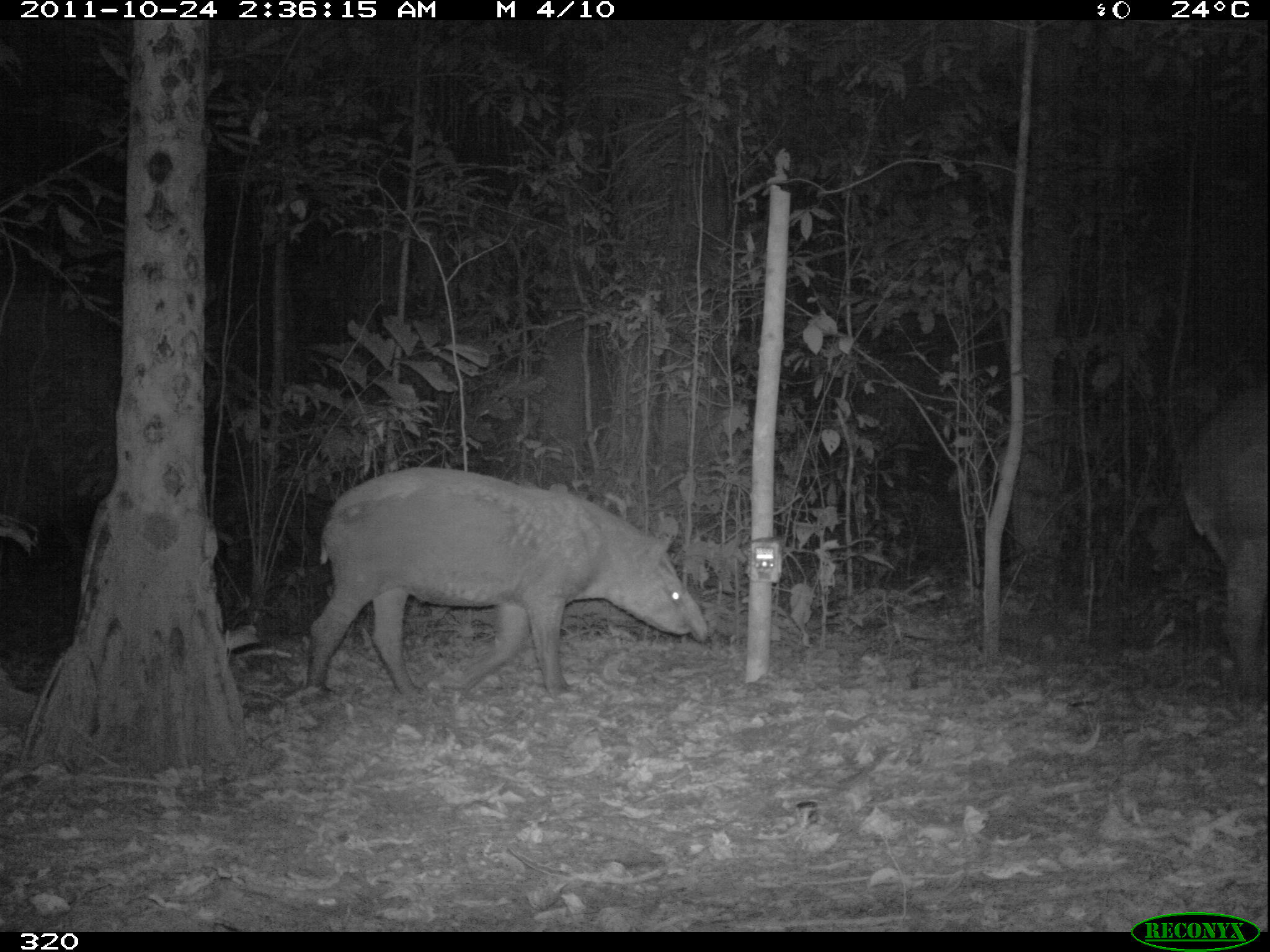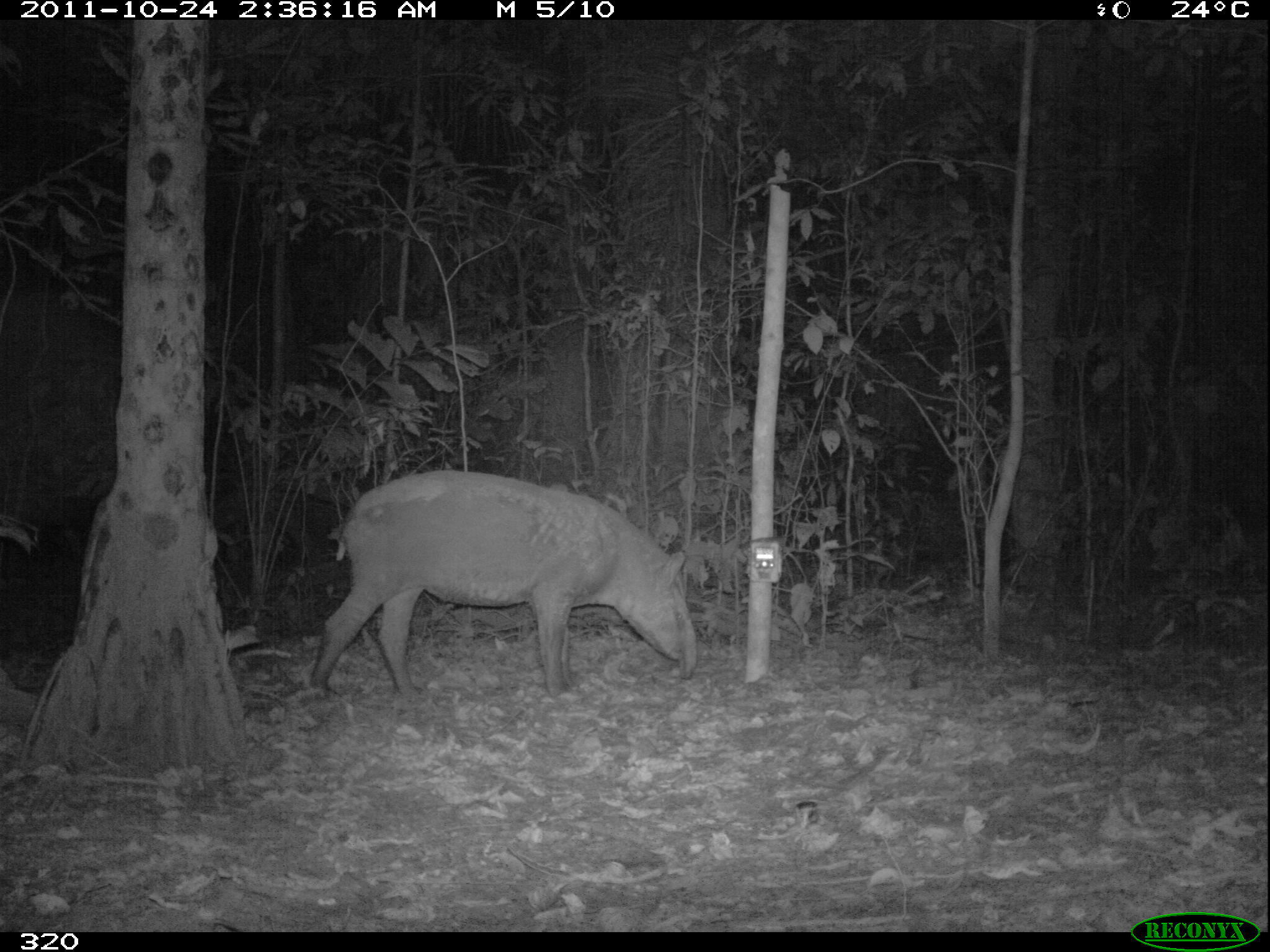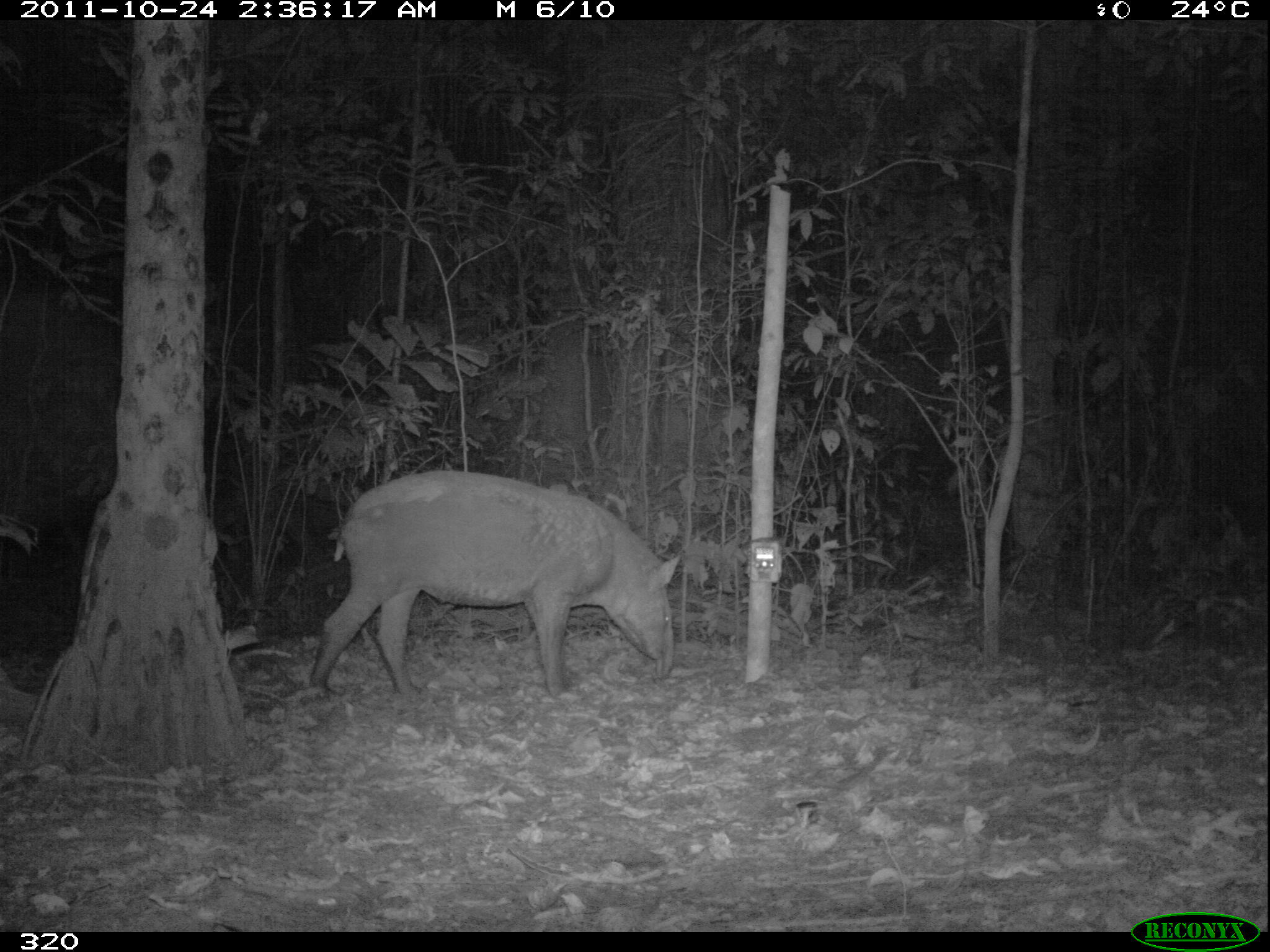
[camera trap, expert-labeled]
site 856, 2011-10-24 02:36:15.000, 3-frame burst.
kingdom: Animalia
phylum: Chordata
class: Mammalia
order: Perissodactyla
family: Tapiridae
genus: Tapirus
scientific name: Tapirus terrestris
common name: south american tapir